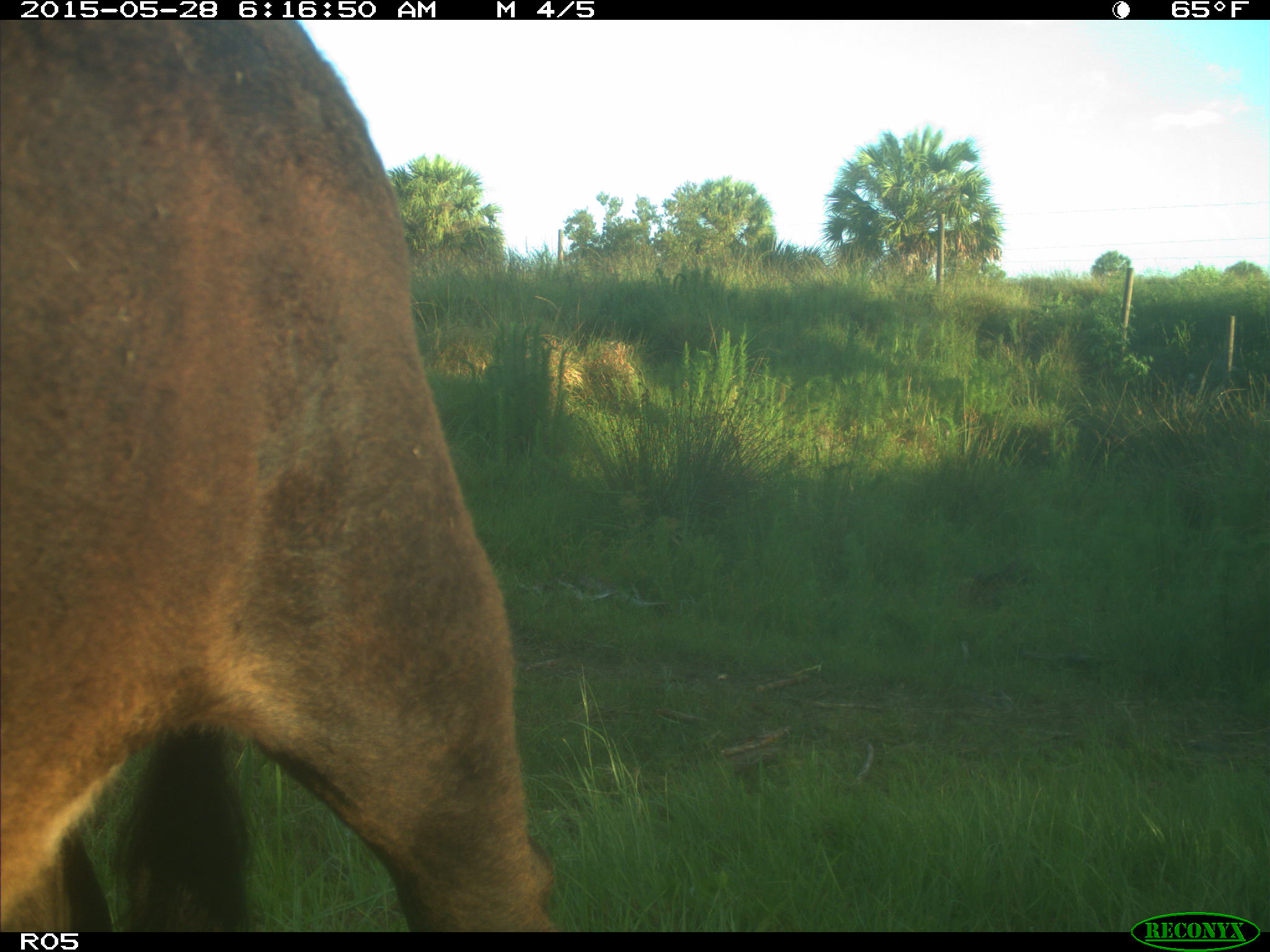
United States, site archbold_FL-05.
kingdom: Animalia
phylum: Chordata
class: Mammalia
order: Artiodactyla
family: Bovidae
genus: Bos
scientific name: Bos taurus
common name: domestic cow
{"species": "Bos taurus (domestic cow)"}